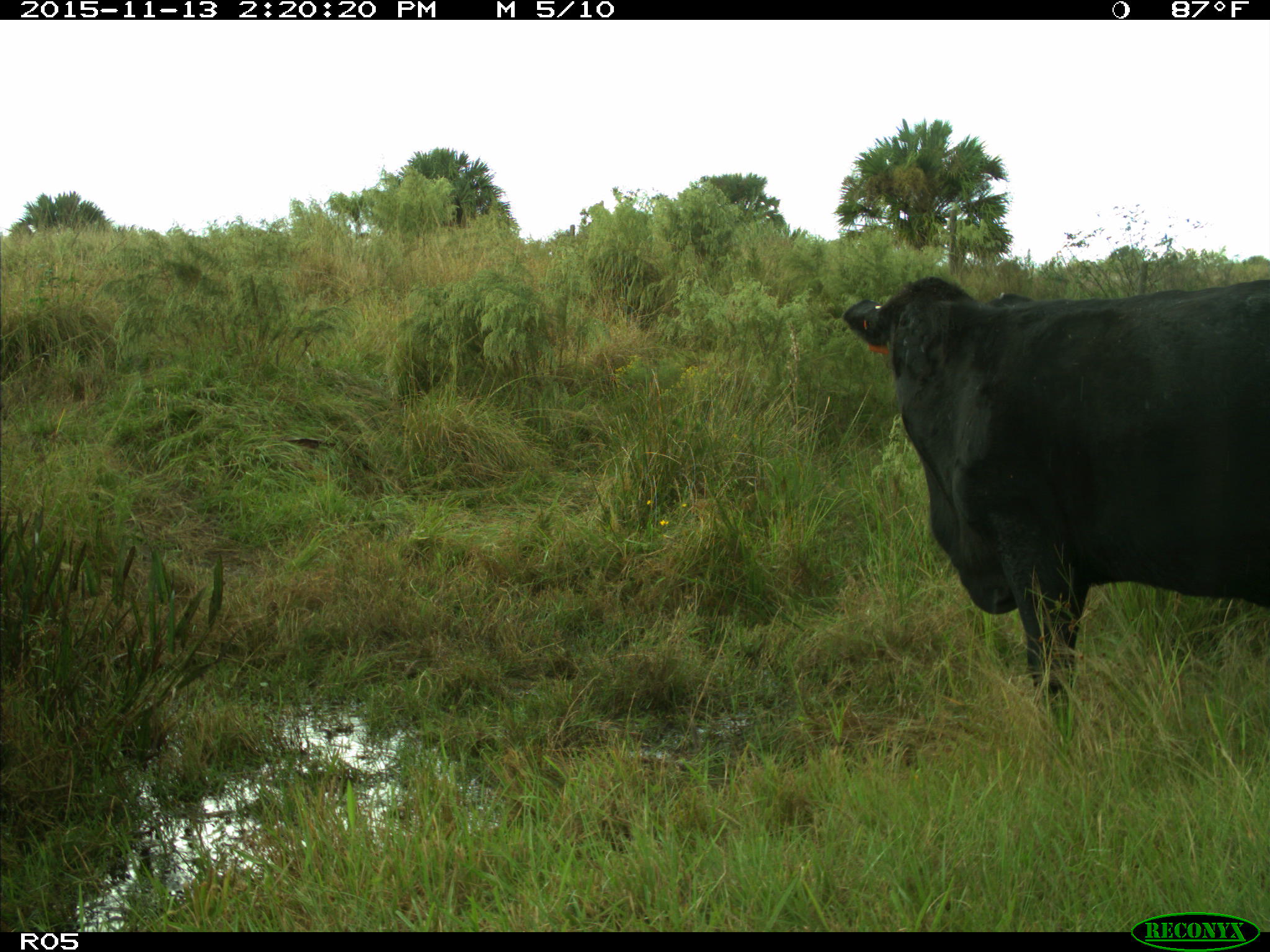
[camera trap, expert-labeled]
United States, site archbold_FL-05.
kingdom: Animalia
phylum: Chordata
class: Mammalia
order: Artiodactyla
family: Bovidae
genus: Bos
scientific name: Bos taurus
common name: domestic cow